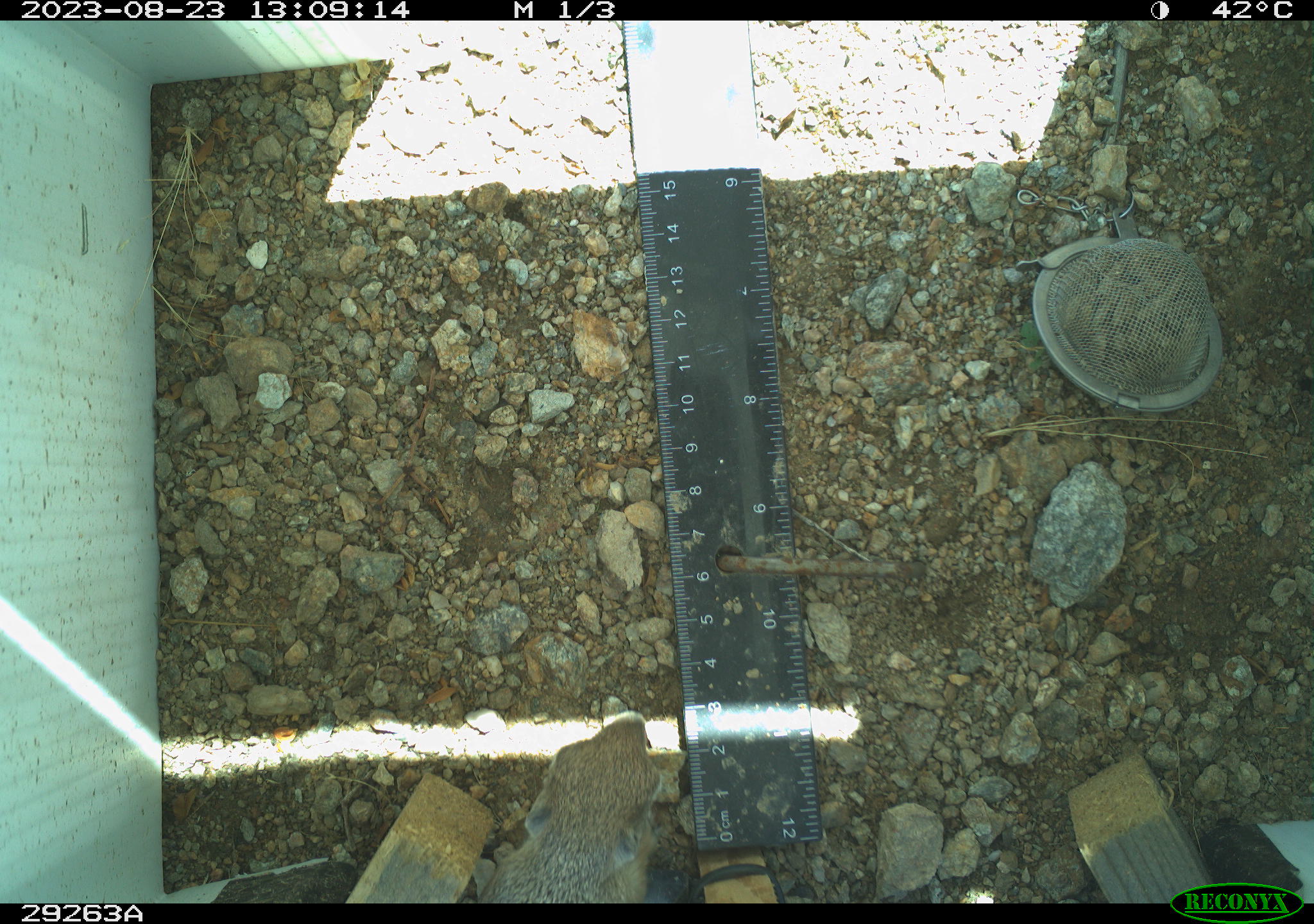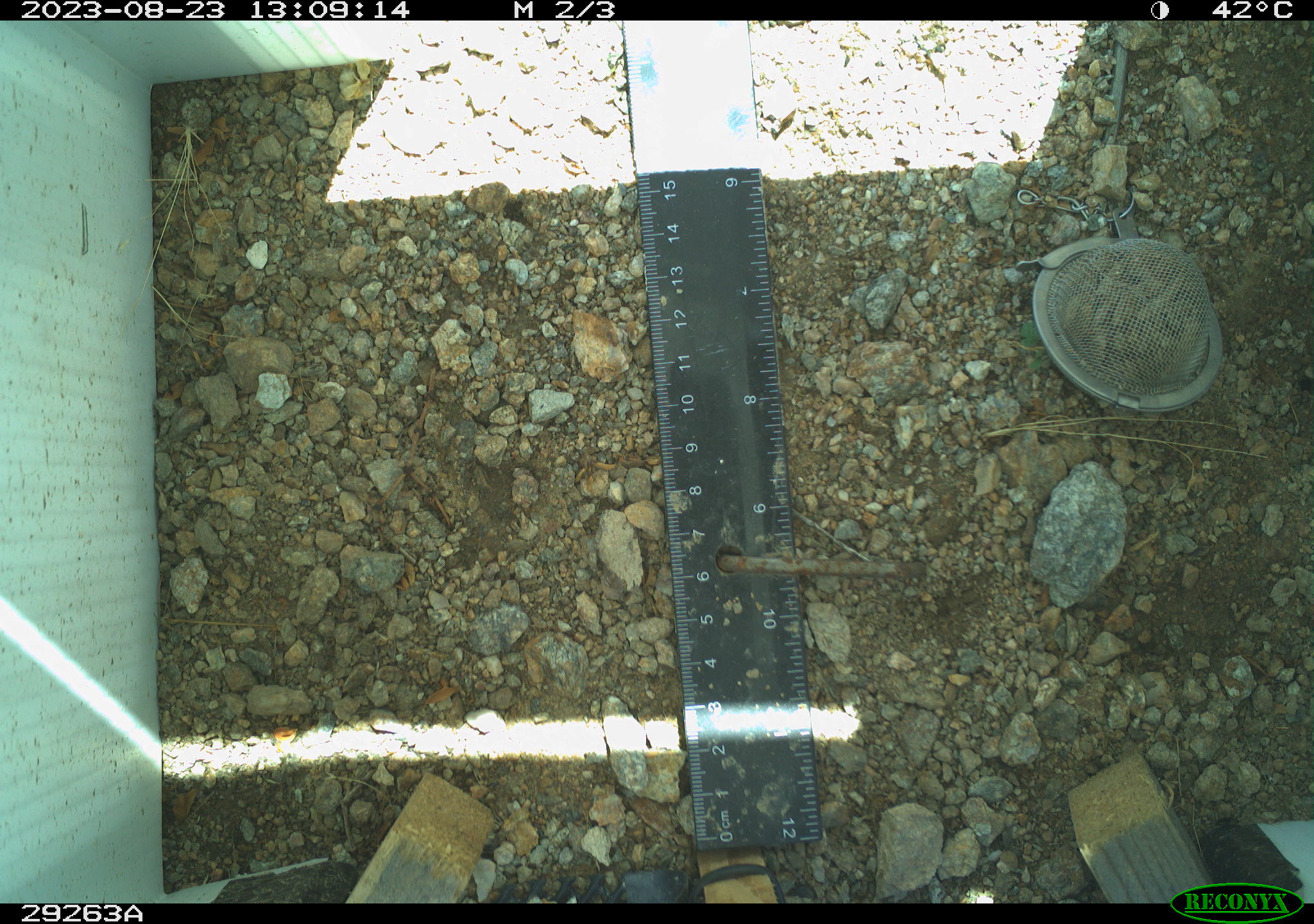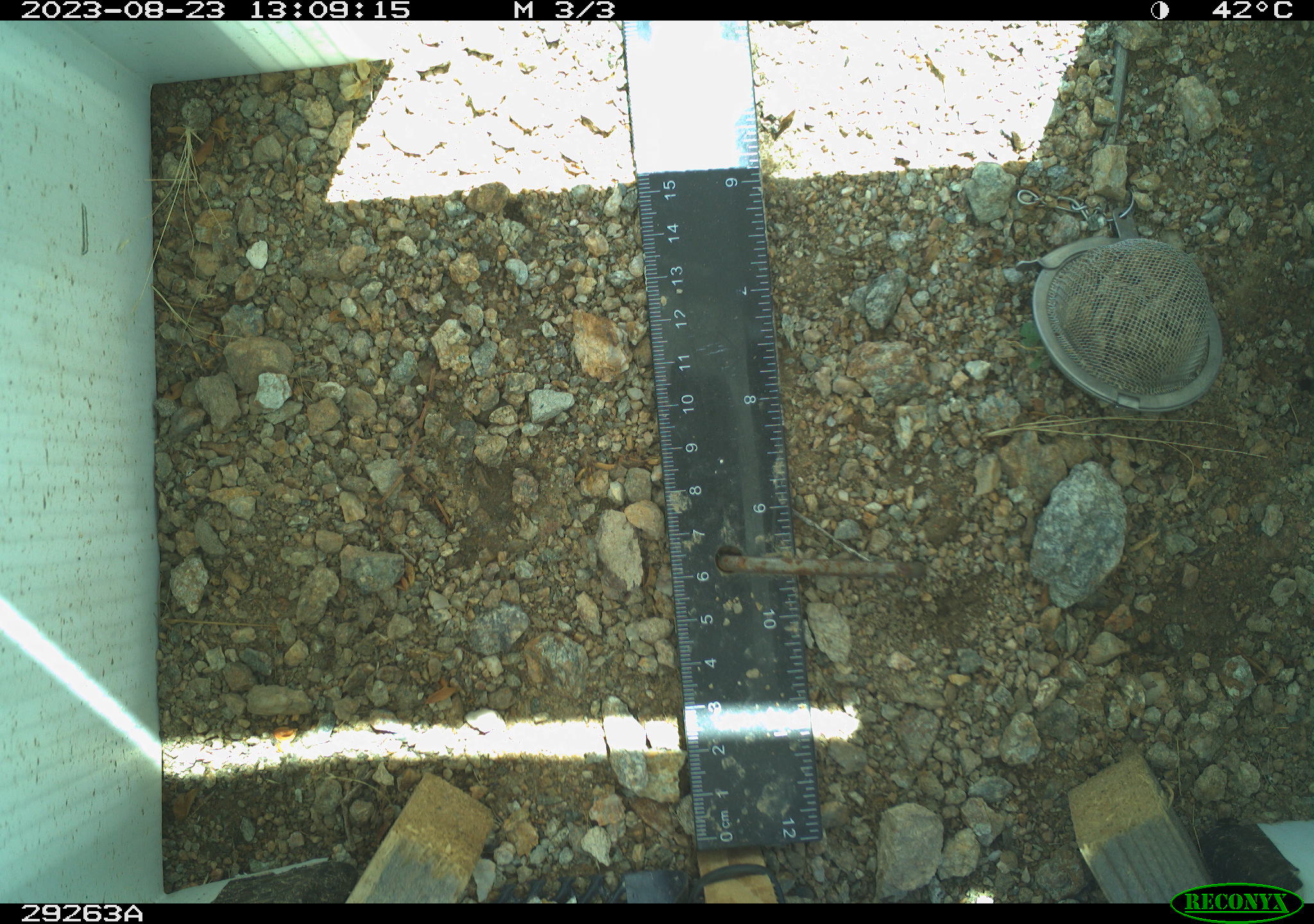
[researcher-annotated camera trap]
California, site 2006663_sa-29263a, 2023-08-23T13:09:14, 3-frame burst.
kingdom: Animalia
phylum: Chordata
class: Mammalia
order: Rodentia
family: Sciuridae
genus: Ammospermophilus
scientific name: Ammospermophilus leucurus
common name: white-tailed antelope squirrel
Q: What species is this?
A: White-tailed antelope squirrel (Ammospermophilus leucurus).